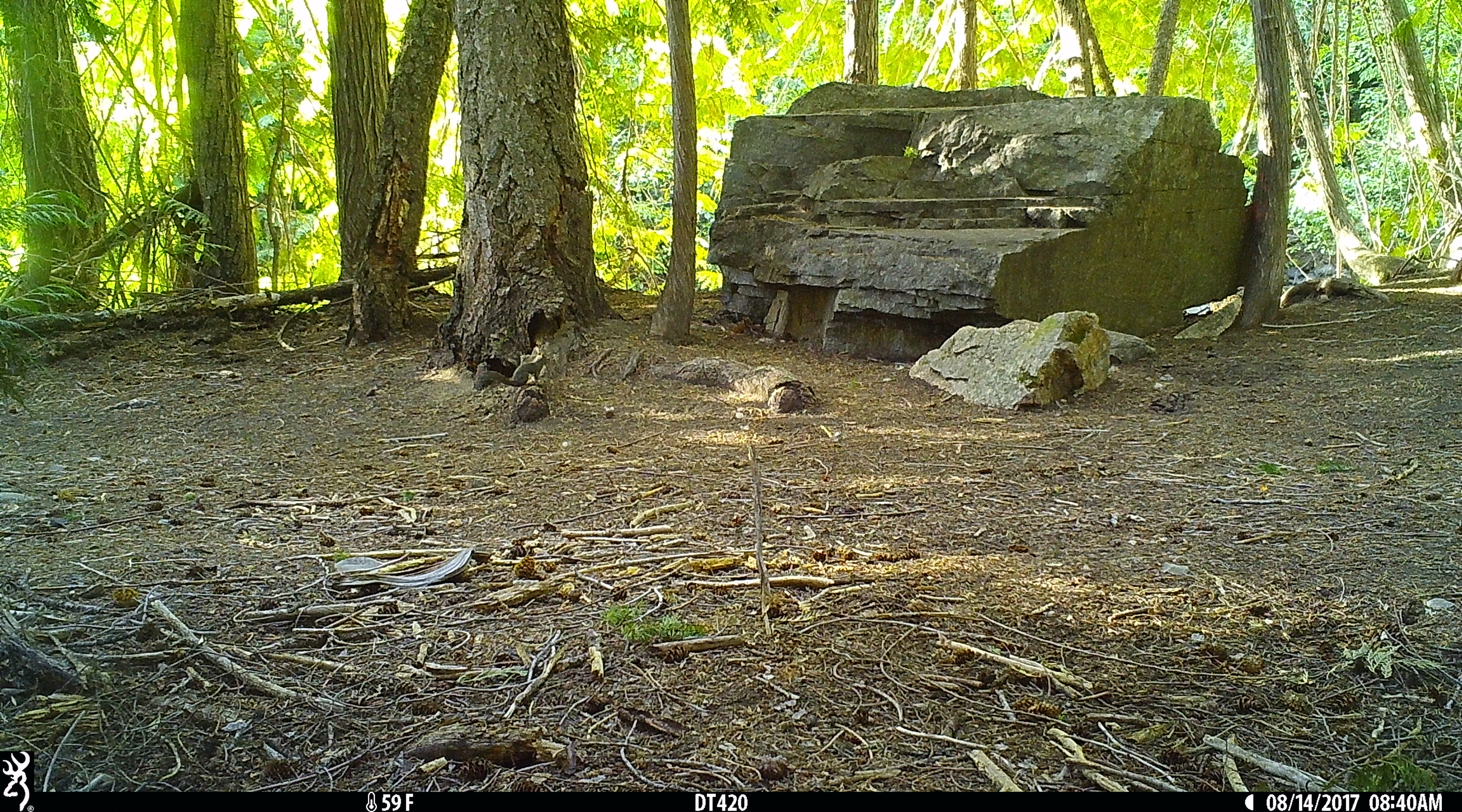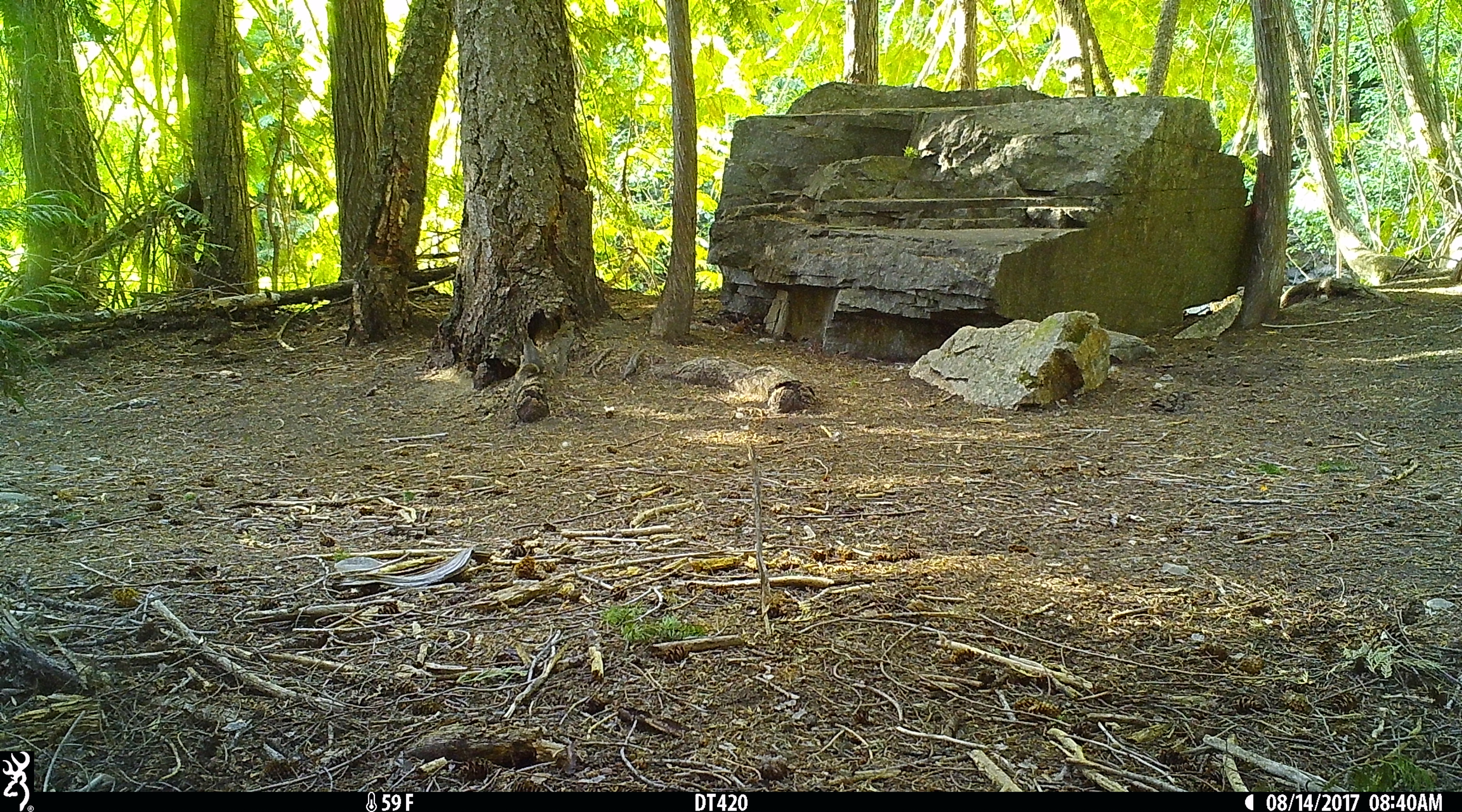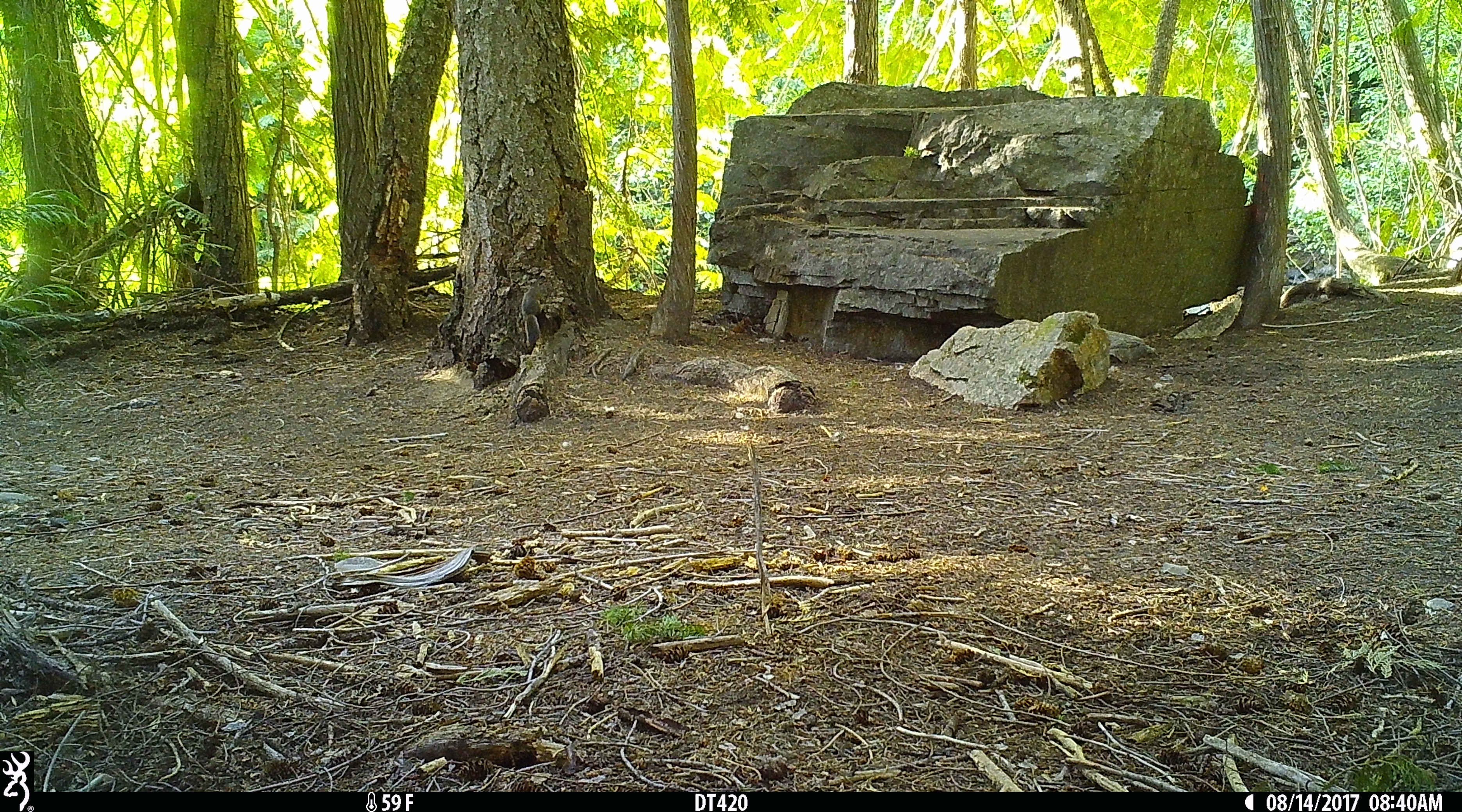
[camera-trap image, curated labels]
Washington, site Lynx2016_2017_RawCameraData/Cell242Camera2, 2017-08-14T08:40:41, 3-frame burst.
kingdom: Animalia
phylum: Chordata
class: Mammalia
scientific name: Mammalia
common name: small mammal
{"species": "small mammal (Mammalia)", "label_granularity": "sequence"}